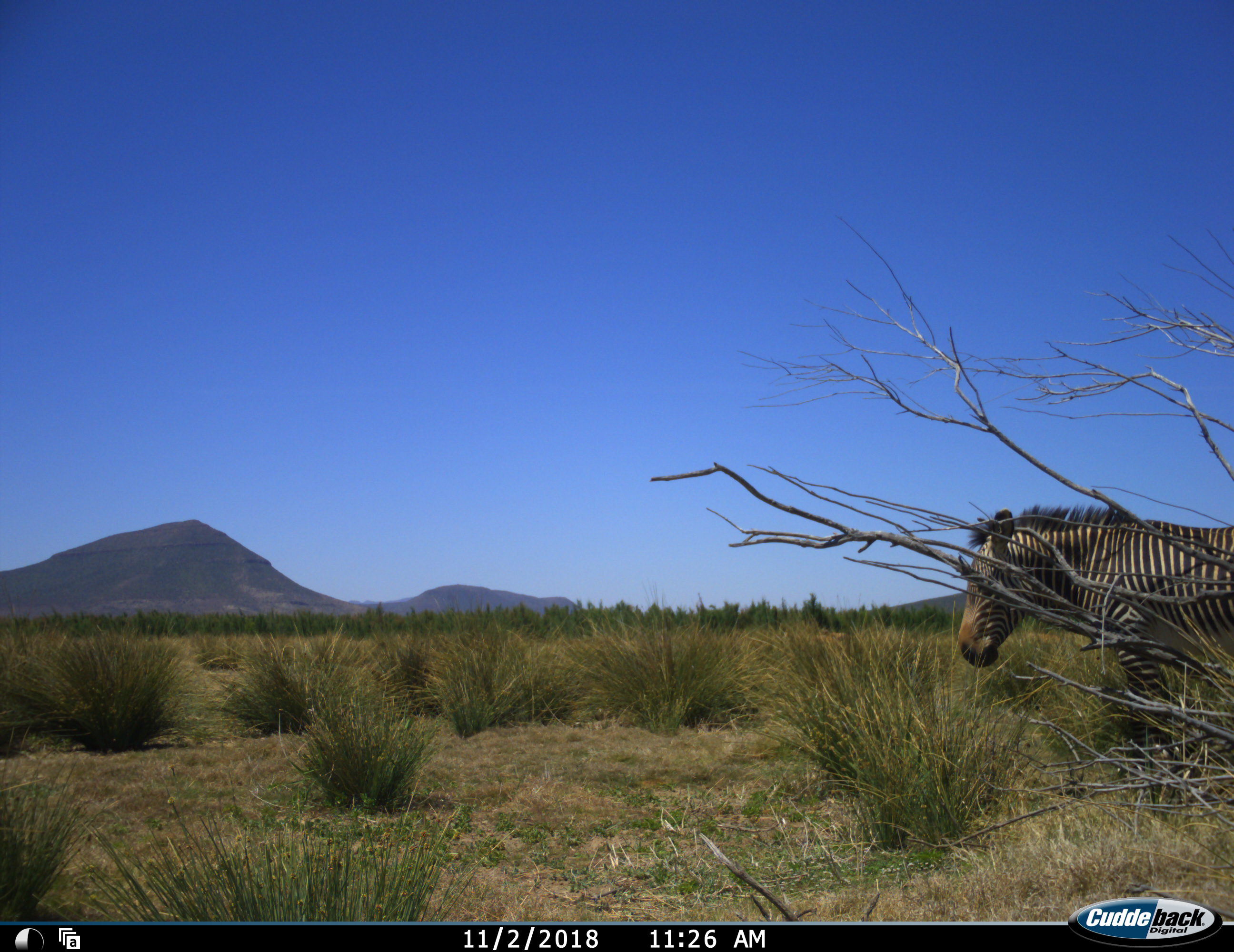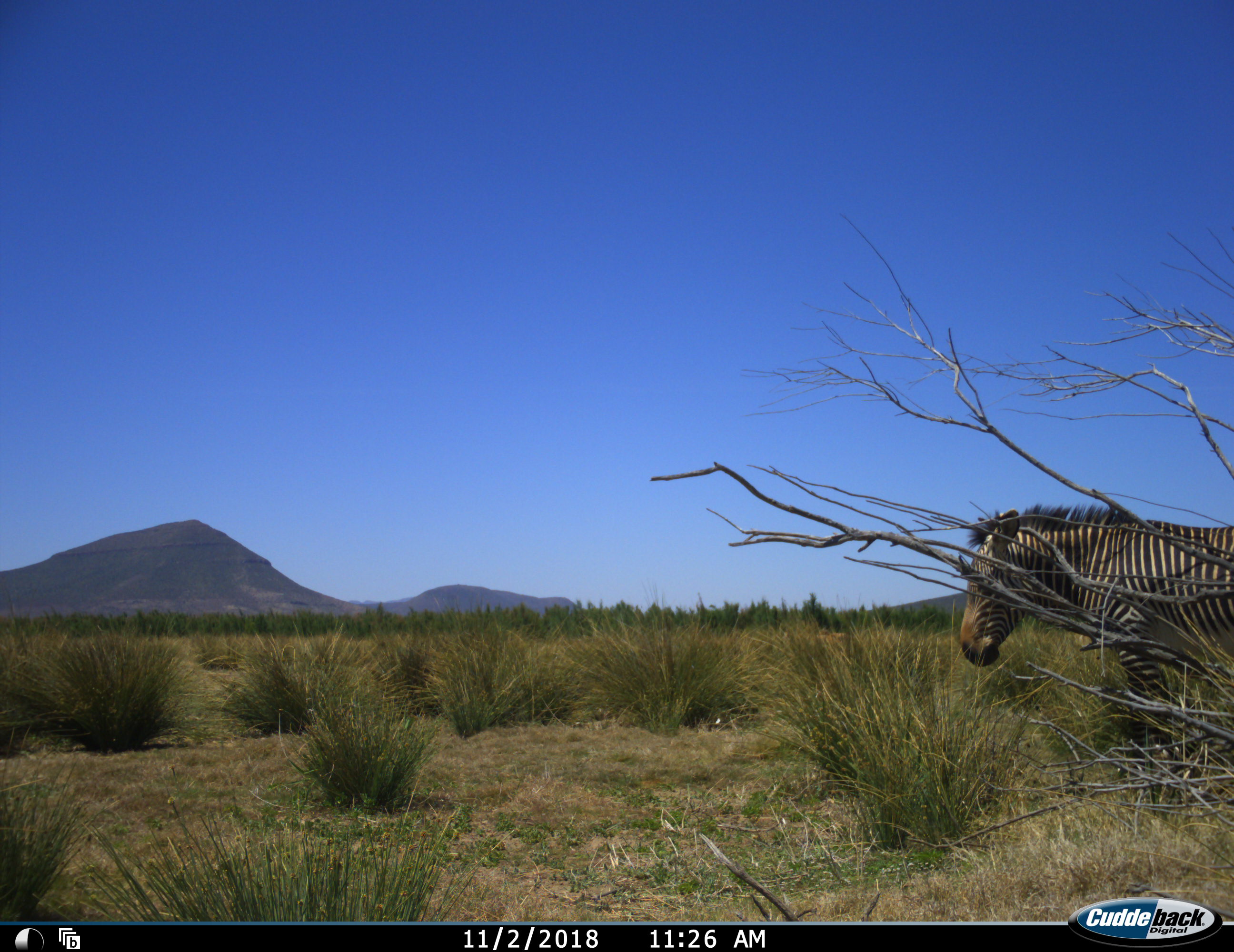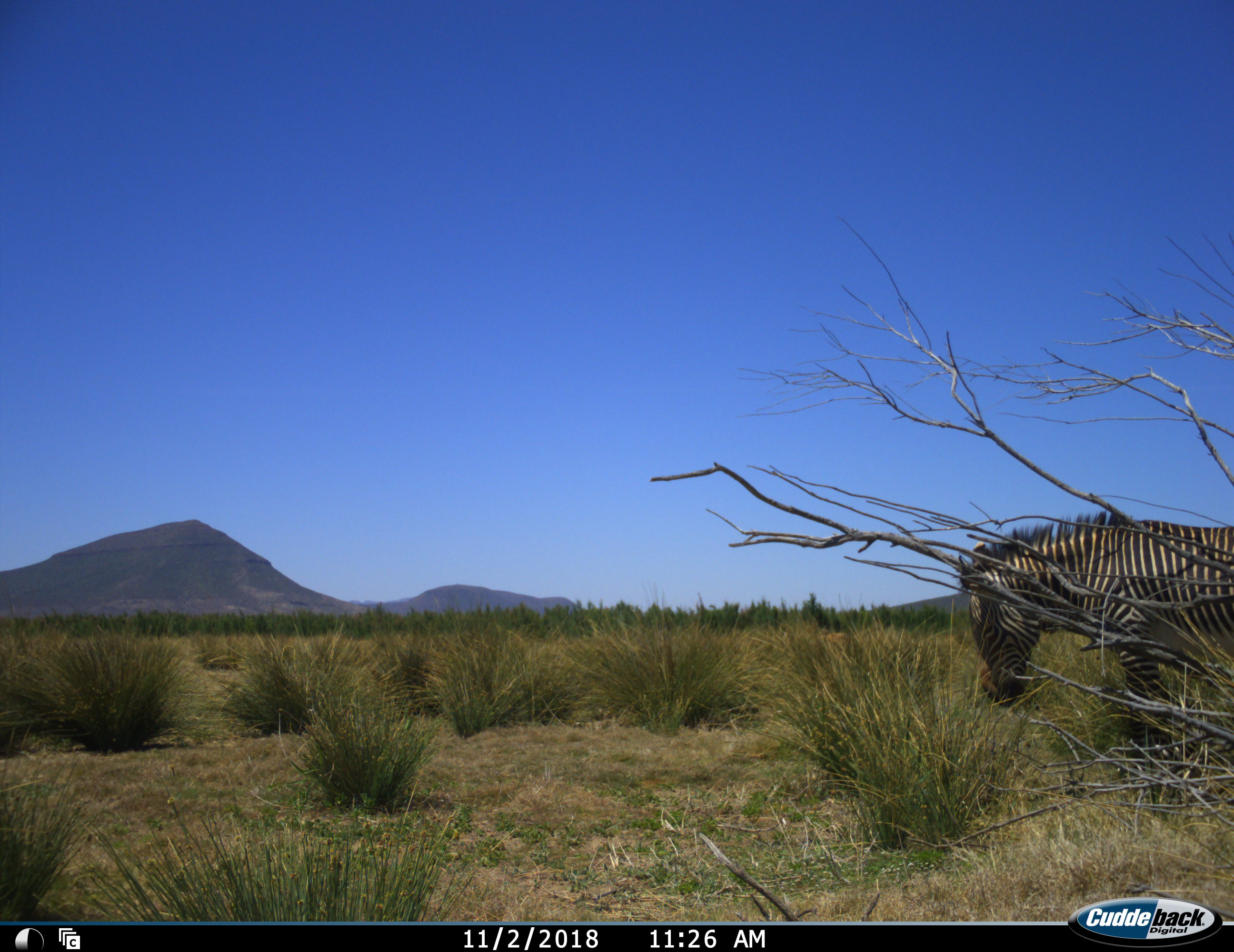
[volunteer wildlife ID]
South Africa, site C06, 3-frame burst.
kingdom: Animalia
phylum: Chordata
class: Mammalia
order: Perissodactyla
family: Equidae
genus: Equus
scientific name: Equus zebra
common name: mountain zebra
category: zebramountain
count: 1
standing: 90%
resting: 0%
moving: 10%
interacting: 0%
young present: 0%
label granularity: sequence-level